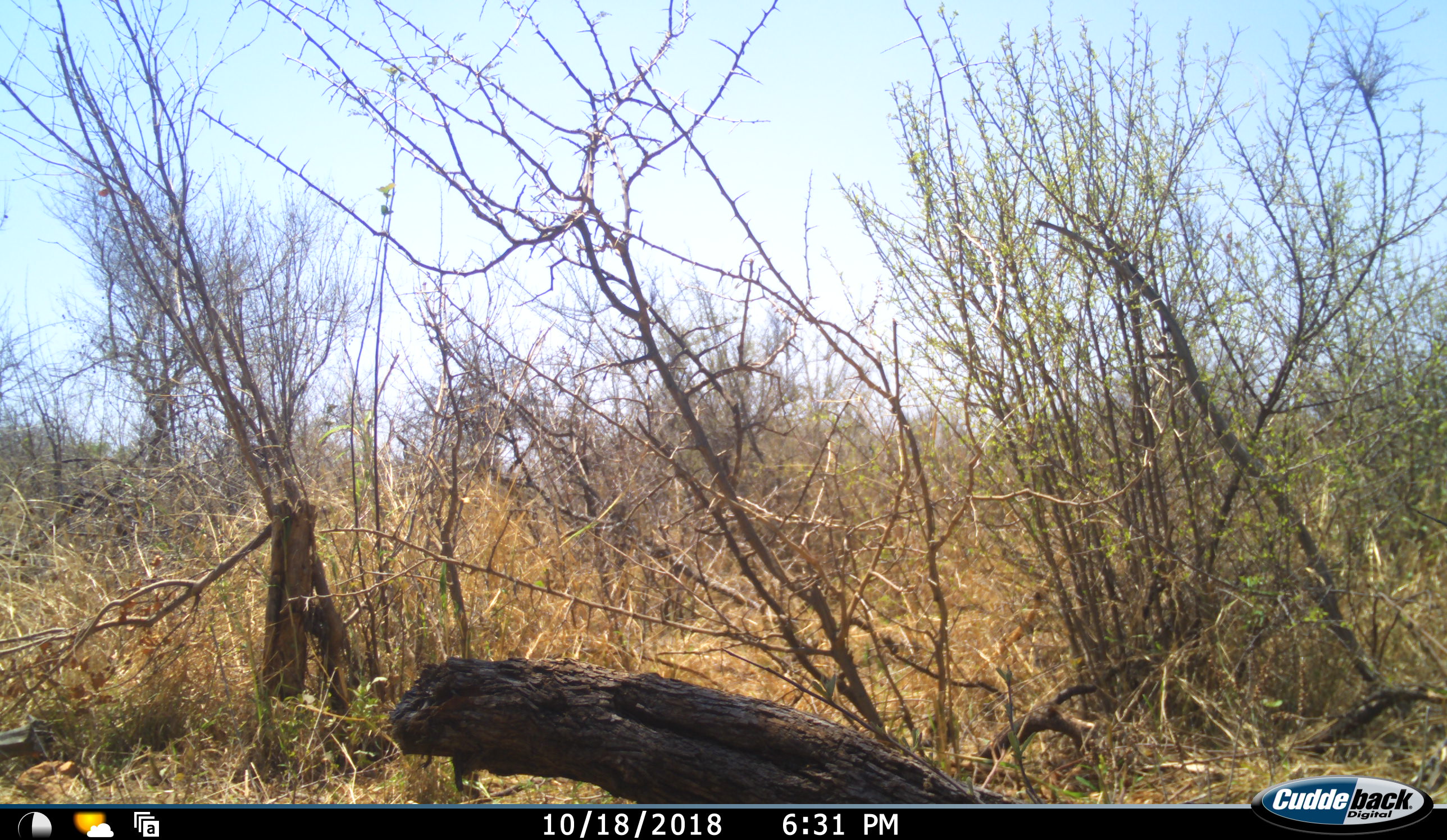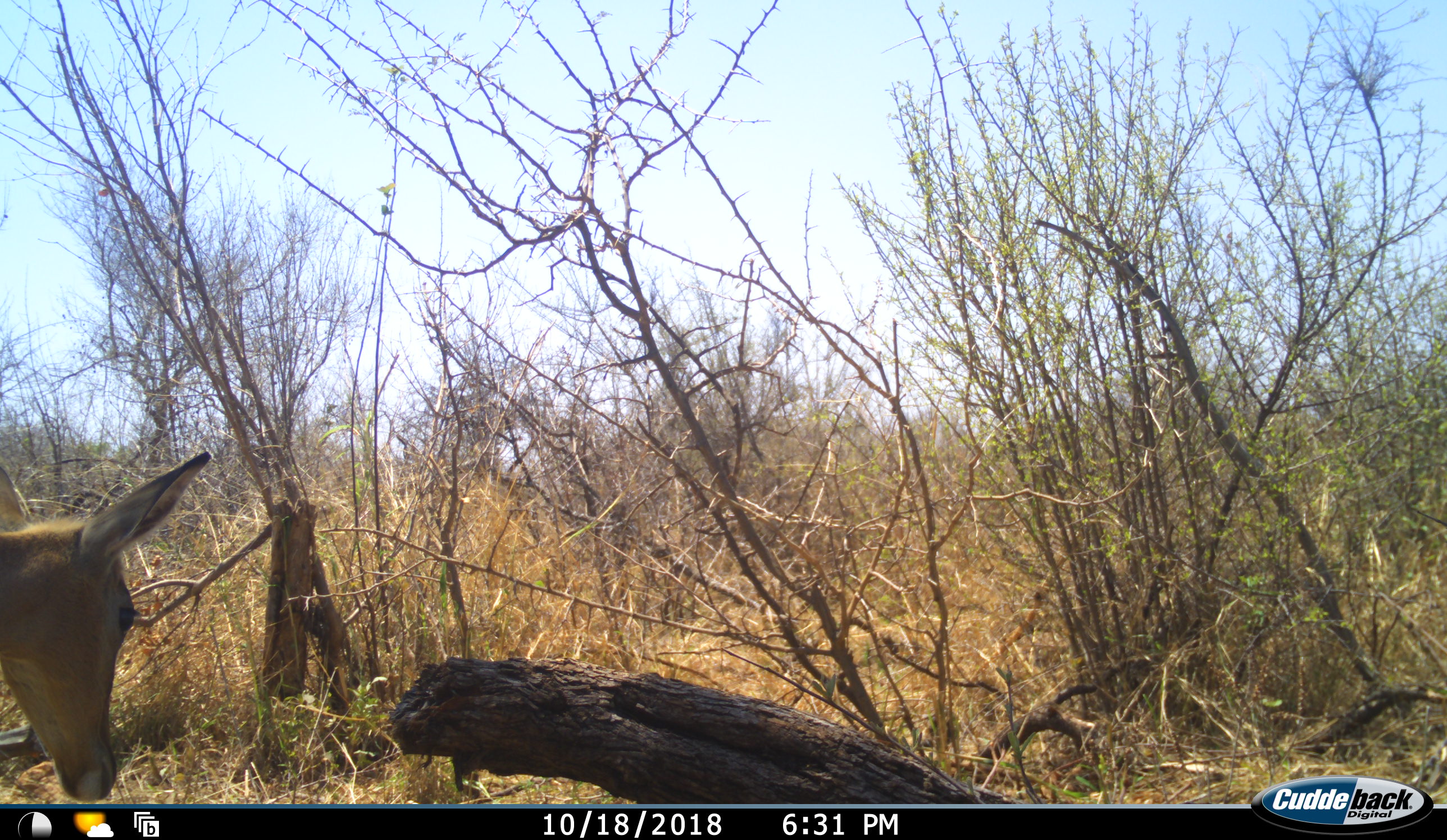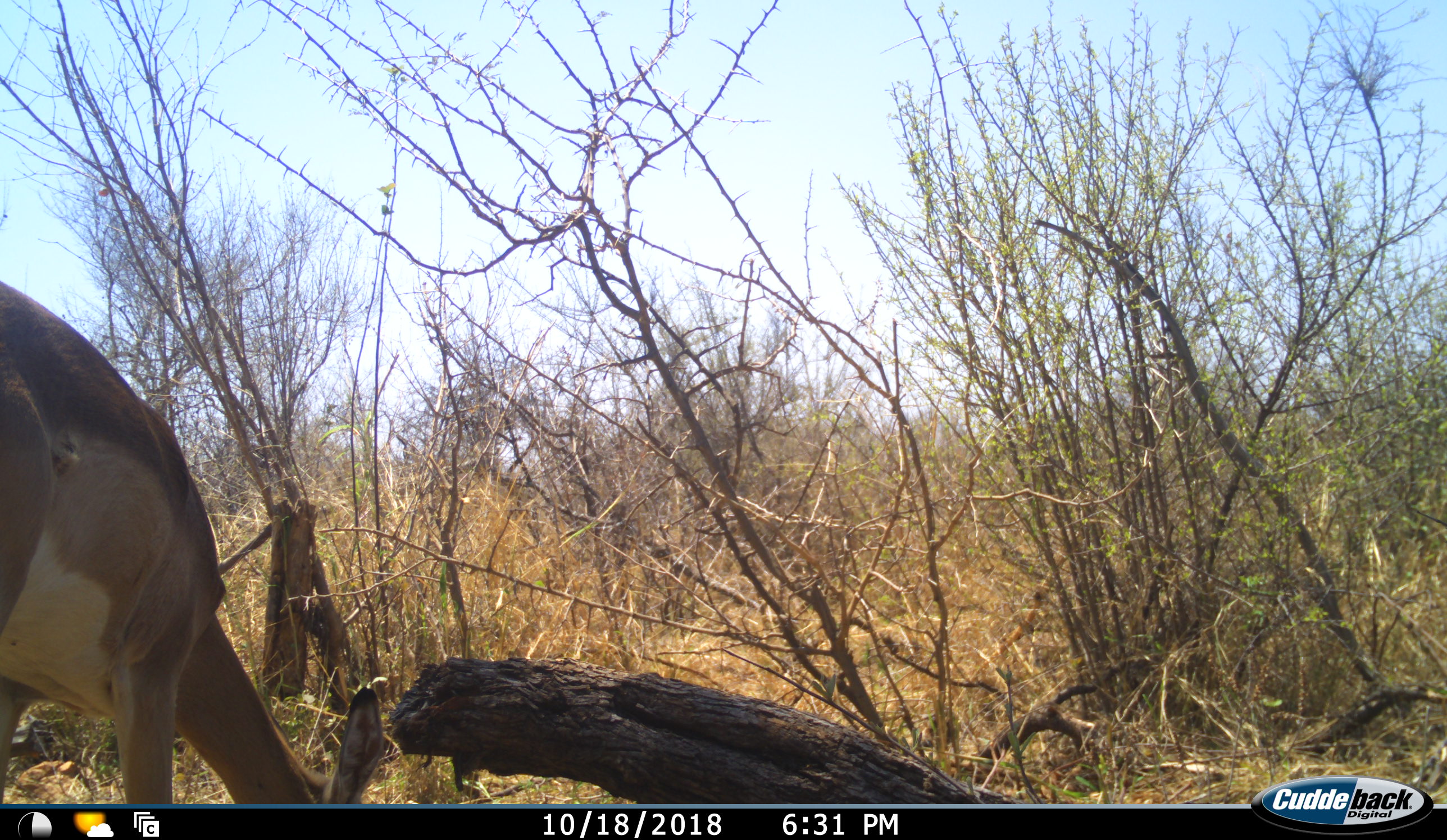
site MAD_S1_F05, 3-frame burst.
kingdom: Animalia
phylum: Chordata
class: Mammalia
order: Artiodactyla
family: Bovidae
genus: Aepyceros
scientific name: Aepyceros melampus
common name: impala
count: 1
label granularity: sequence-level